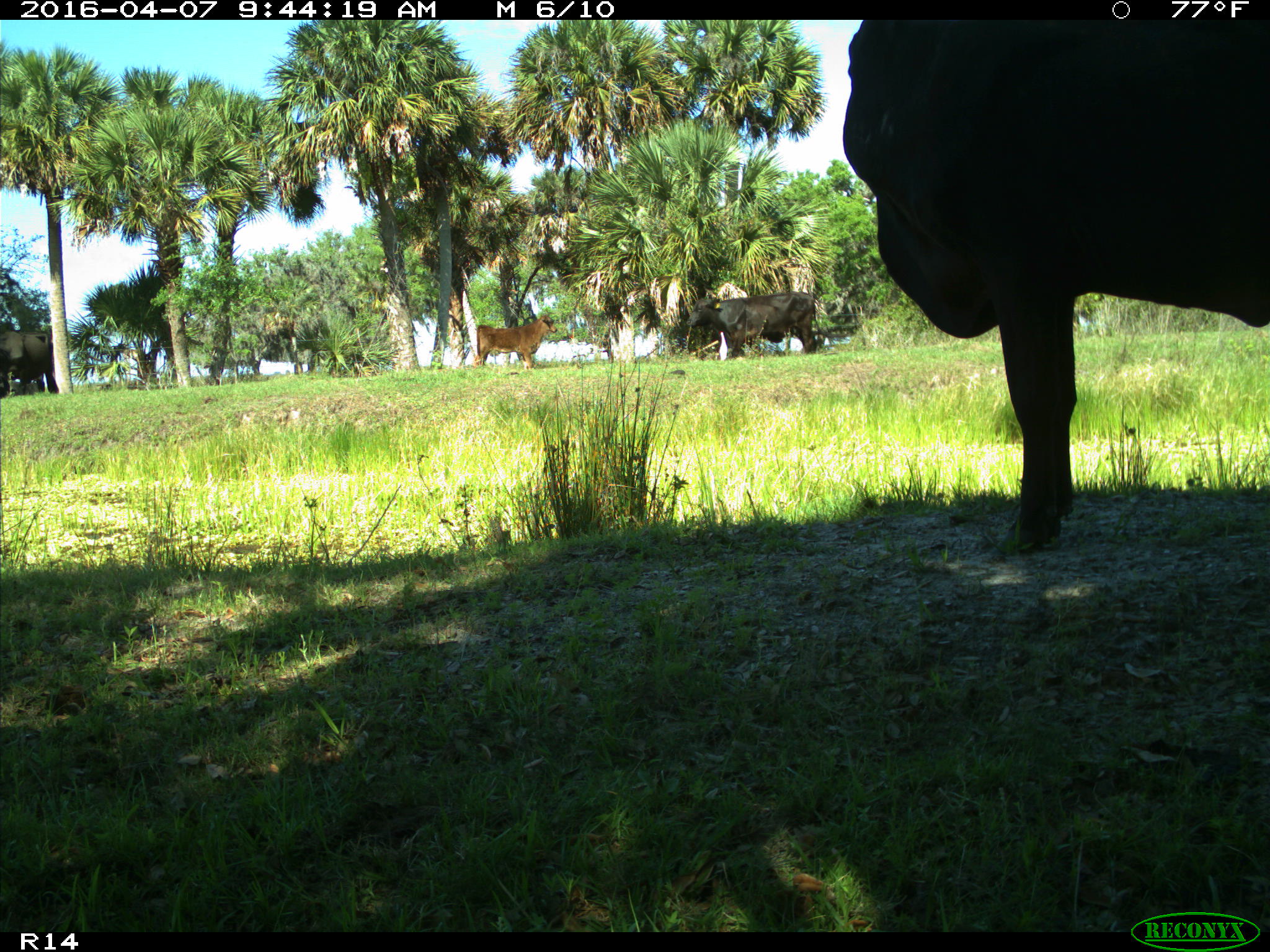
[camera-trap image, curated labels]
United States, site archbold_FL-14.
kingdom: Animalia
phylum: Chordata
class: Mammalia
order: Artiodactyla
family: Bovidae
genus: Bos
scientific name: Bos taurus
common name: domestic cow